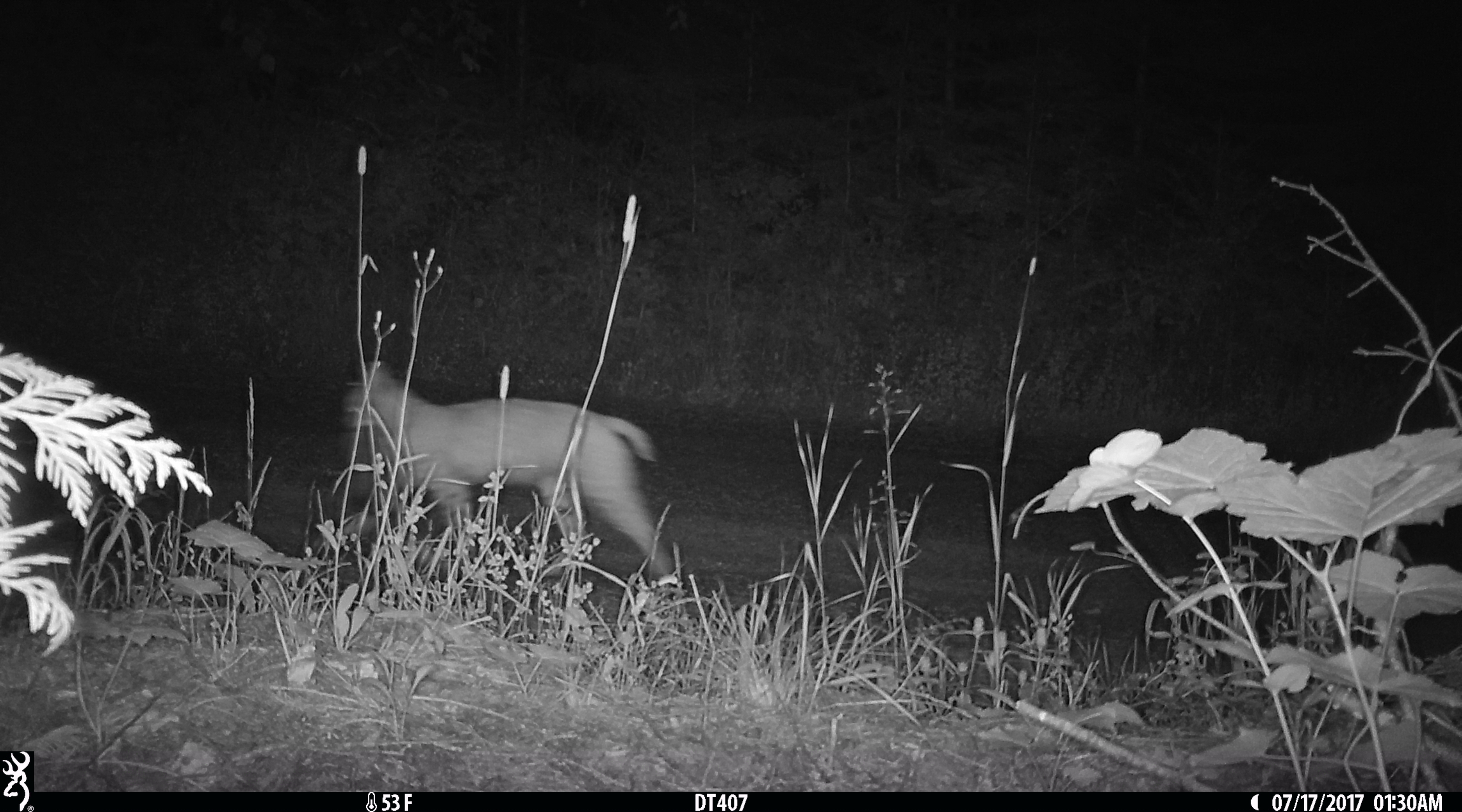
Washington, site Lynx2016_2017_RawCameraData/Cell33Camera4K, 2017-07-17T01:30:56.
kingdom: Animalia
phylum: Chordata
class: Mammalia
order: Carnivora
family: Felidae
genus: Lynx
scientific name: Lynx rufus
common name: bobcat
Lynx rufus (bobcat). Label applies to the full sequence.